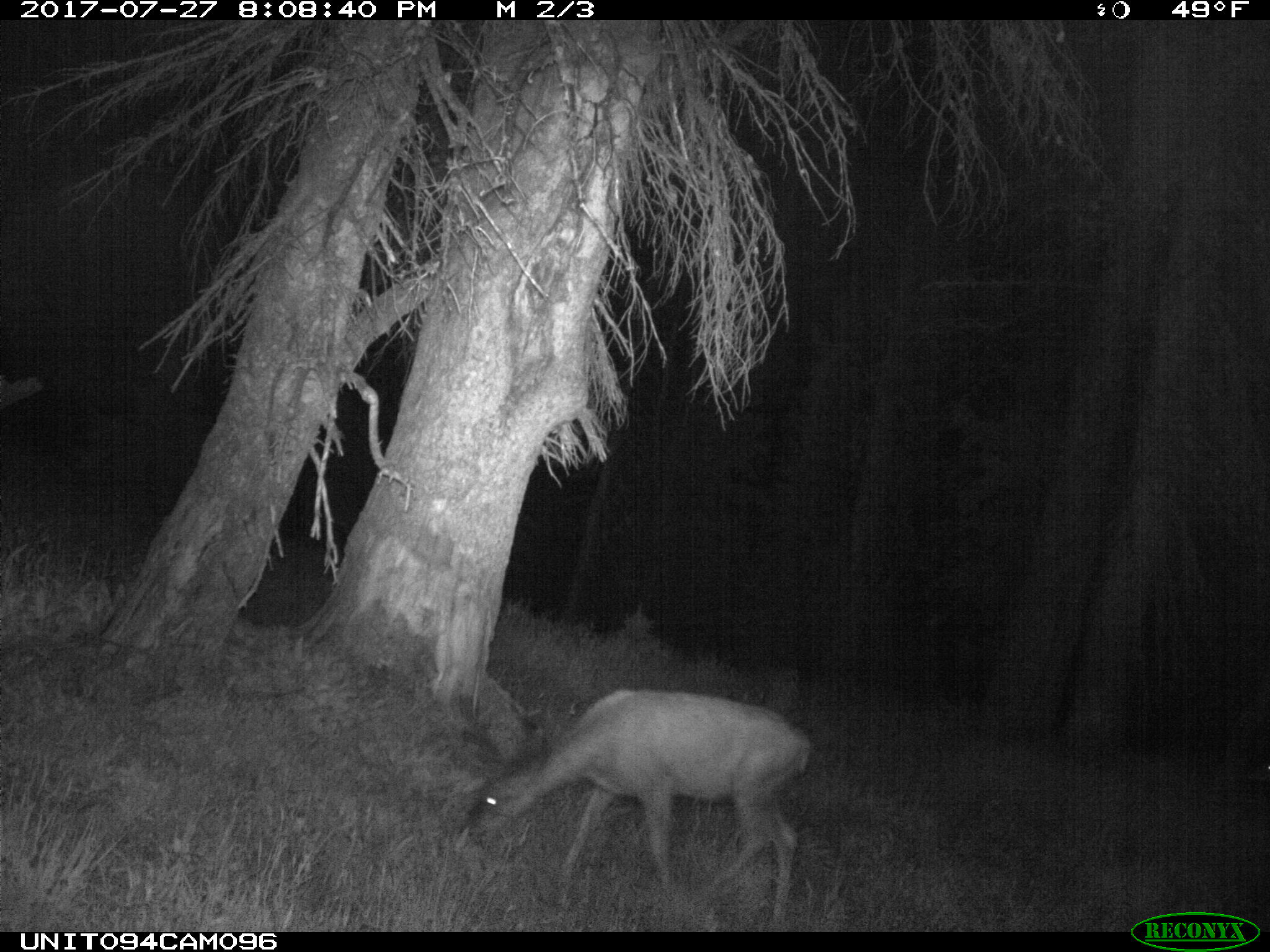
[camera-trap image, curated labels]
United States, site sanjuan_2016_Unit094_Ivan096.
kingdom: Animalia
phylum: Chordata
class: Mammalia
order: Artiodactyla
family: Cervidae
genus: Odocoileus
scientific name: Odocoileus hemionus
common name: mule deer